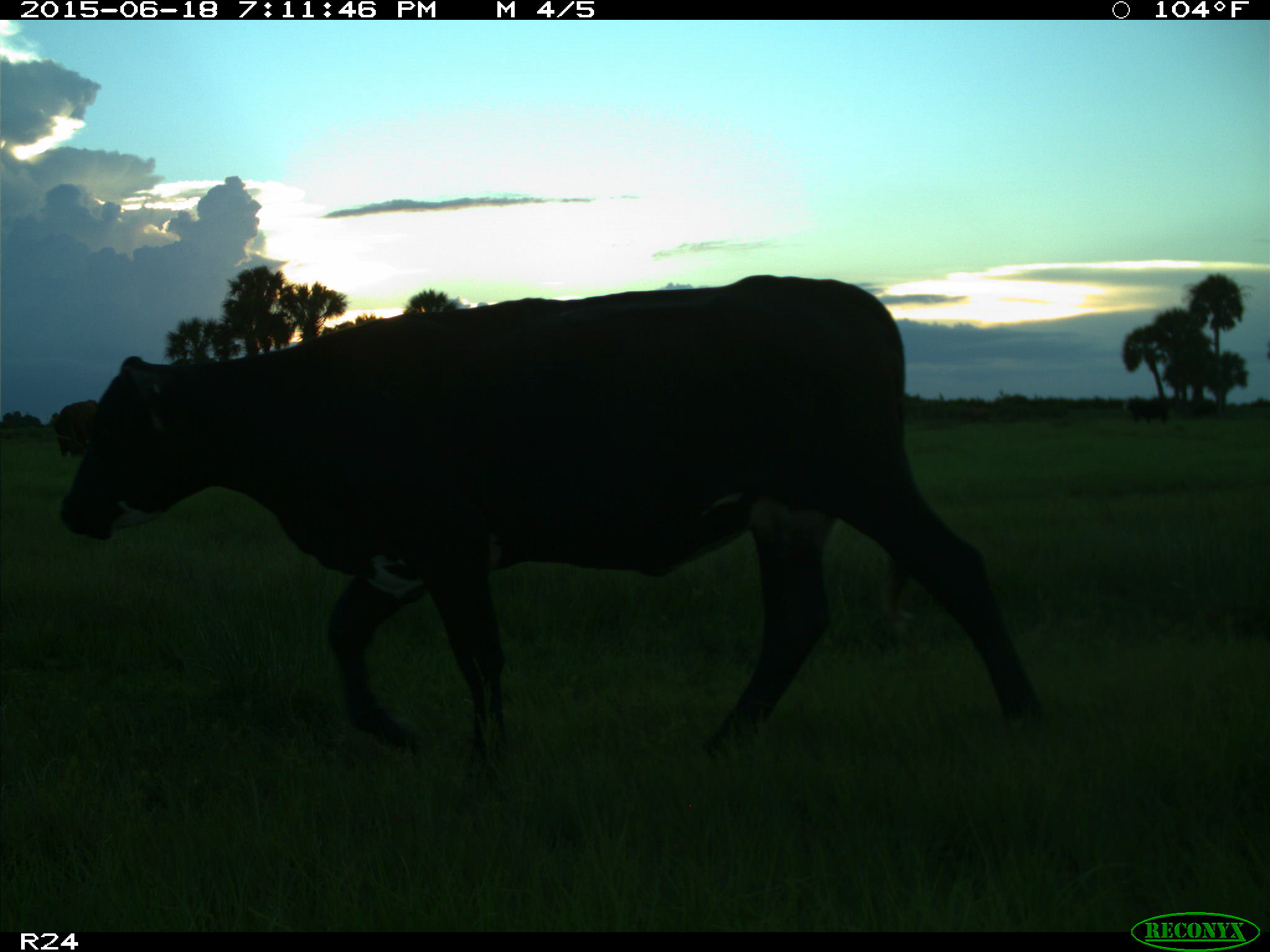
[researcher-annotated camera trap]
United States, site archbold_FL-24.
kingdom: Animalia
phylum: Chordata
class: Mammalia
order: Artiodactyla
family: Bovidae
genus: Bos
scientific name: Bos taurus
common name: domestic cow